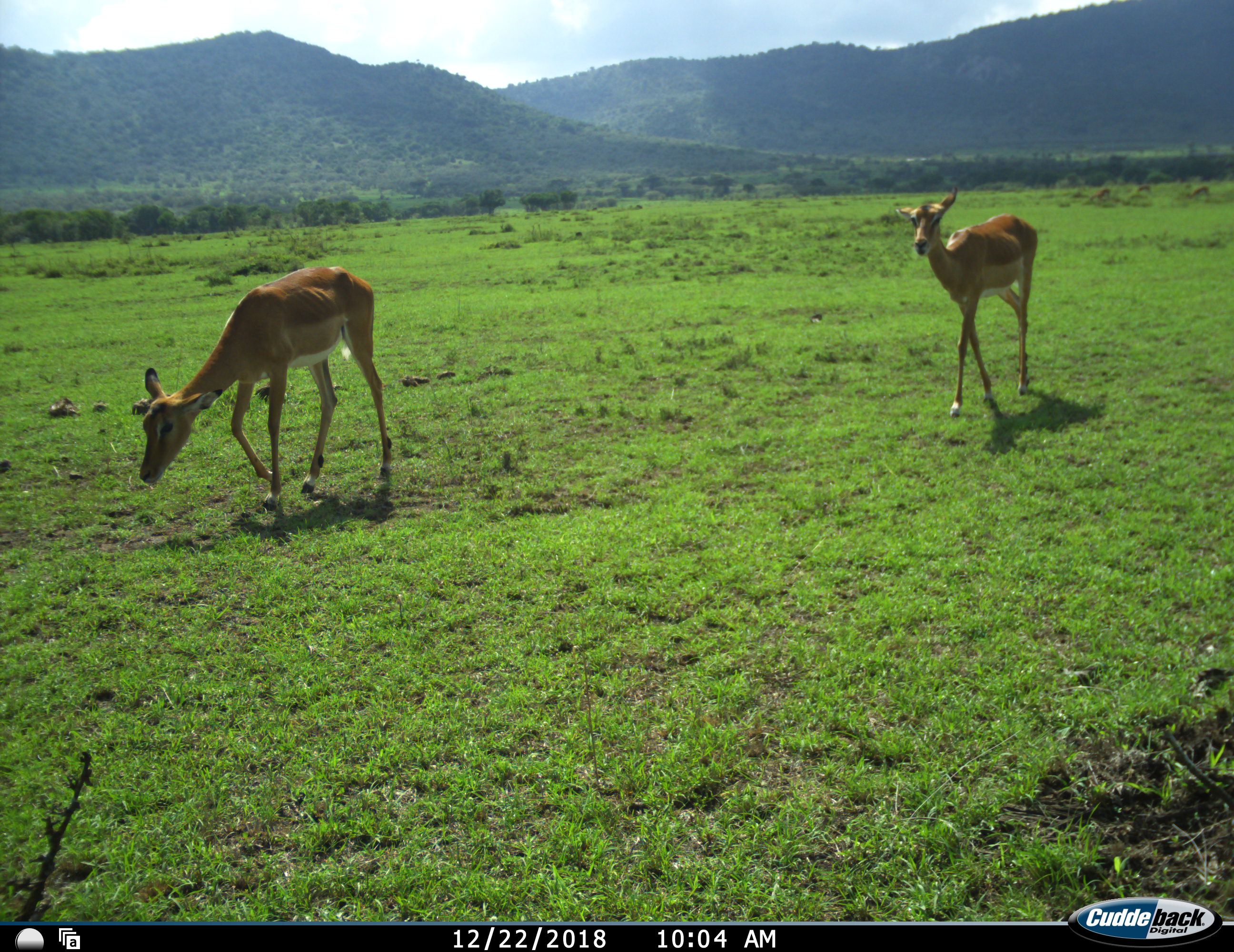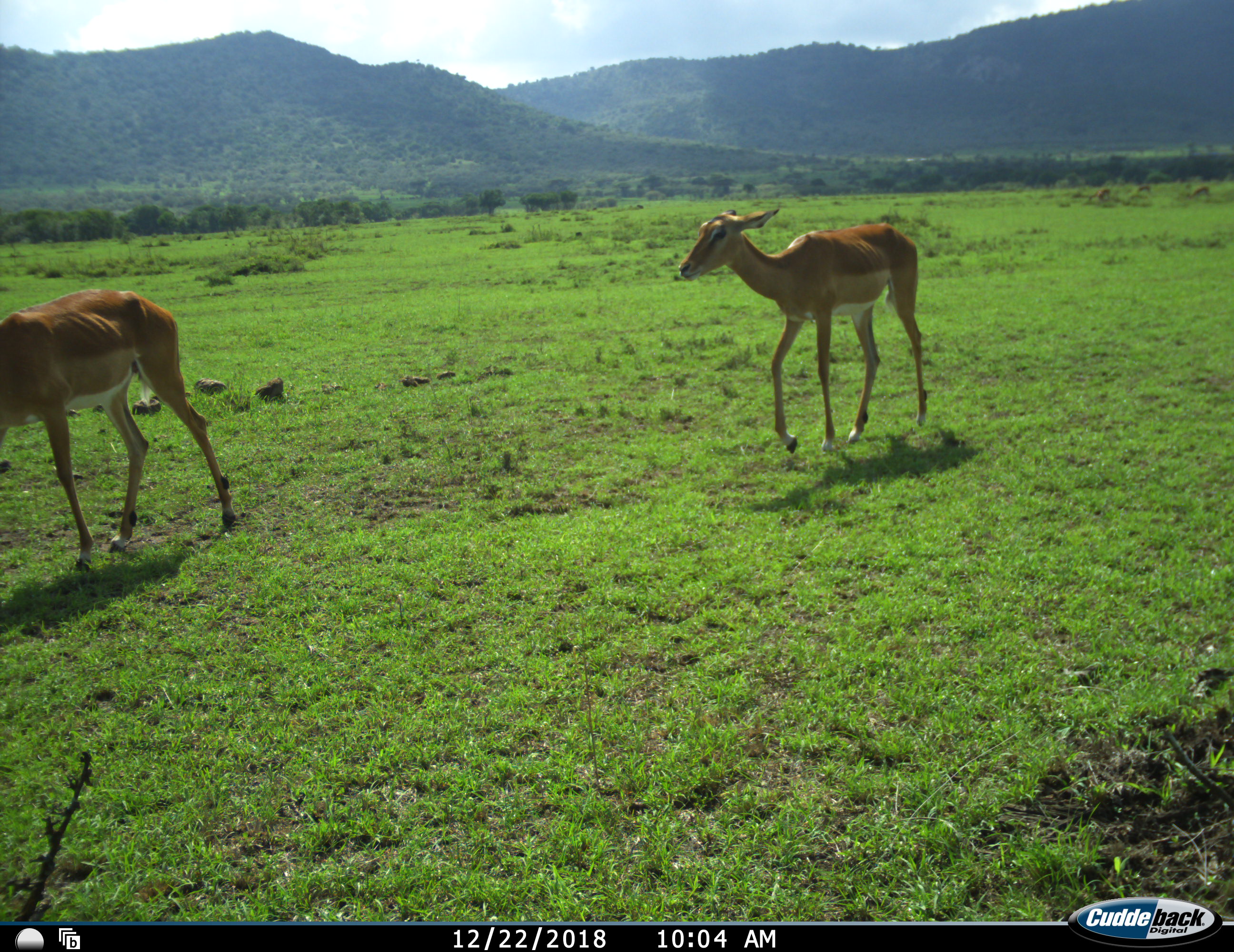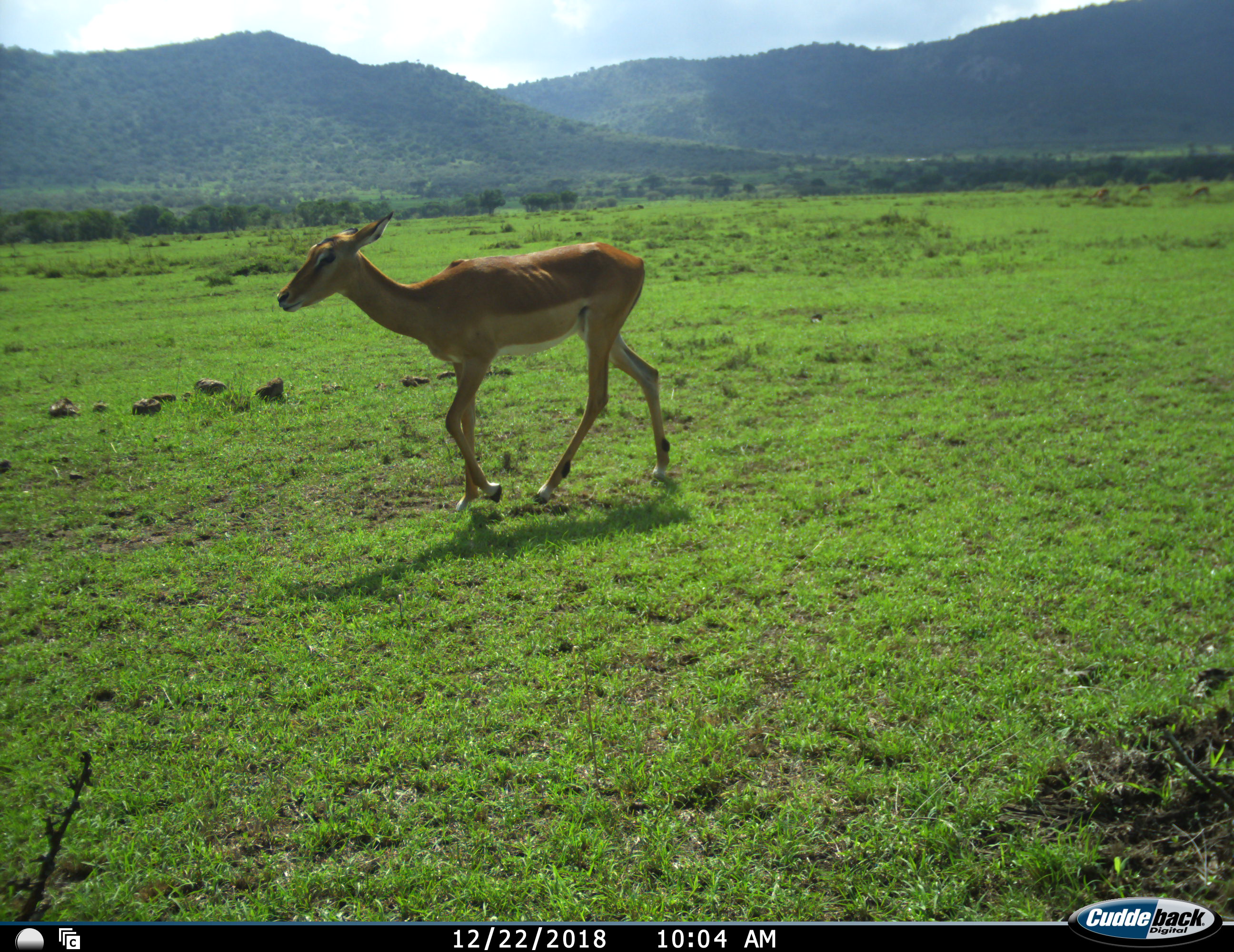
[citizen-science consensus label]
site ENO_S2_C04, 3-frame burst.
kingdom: Animalia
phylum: Chordata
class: Mammalia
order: Artiodactyla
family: Bovidae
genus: Aepyceros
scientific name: Aepyceros melampus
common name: impala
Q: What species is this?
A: Impala (Aepyceros melampus).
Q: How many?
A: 2.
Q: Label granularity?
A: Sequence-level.